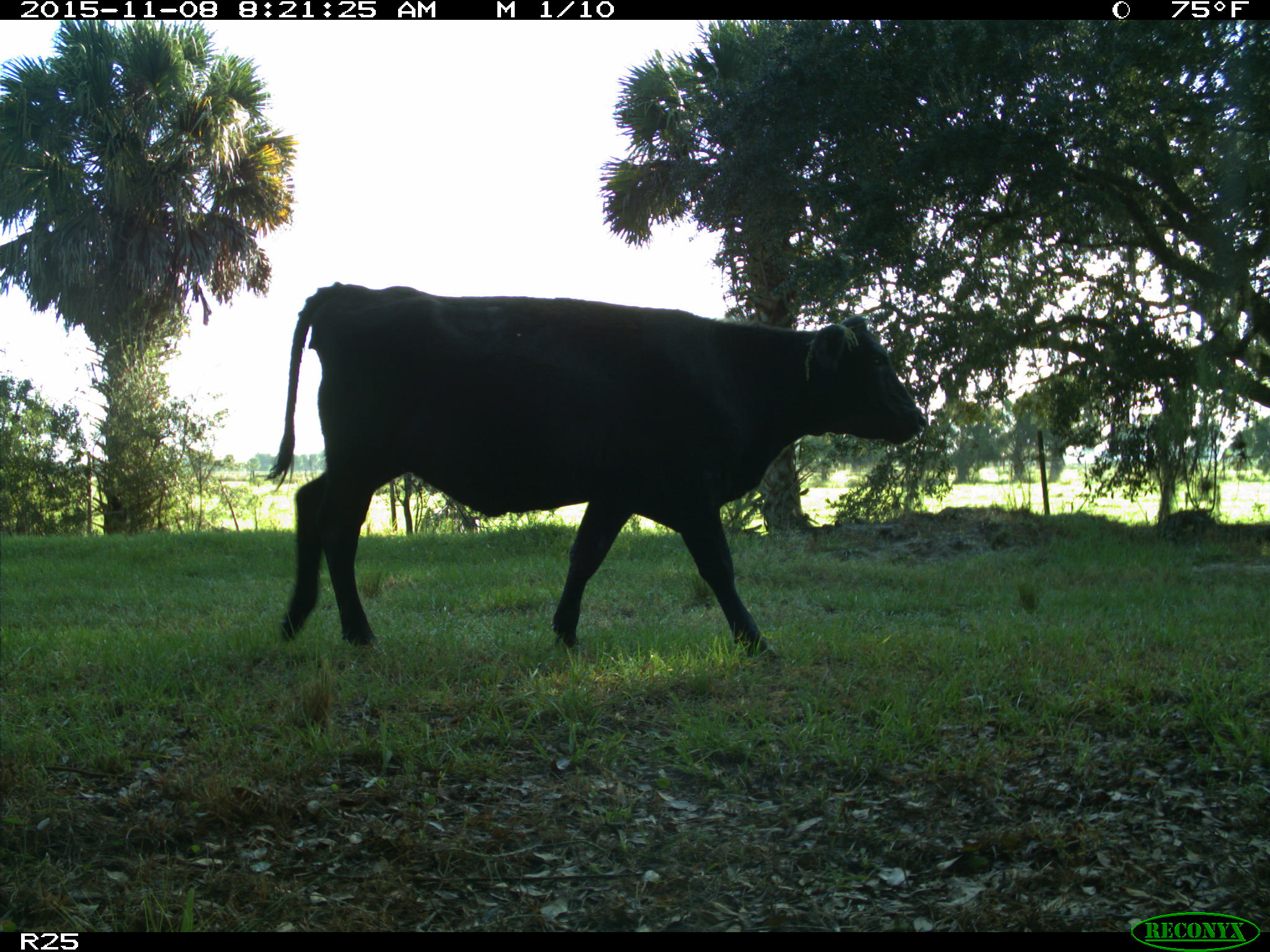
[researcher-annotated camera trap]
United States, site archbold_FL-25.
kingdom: Animalia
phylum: Chordata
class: Mammalia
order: Artiodactyla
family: Bovidae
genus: Bos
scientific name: Bos taurus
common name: domestic cow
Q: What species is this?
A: Bos taurus (domestic cow).